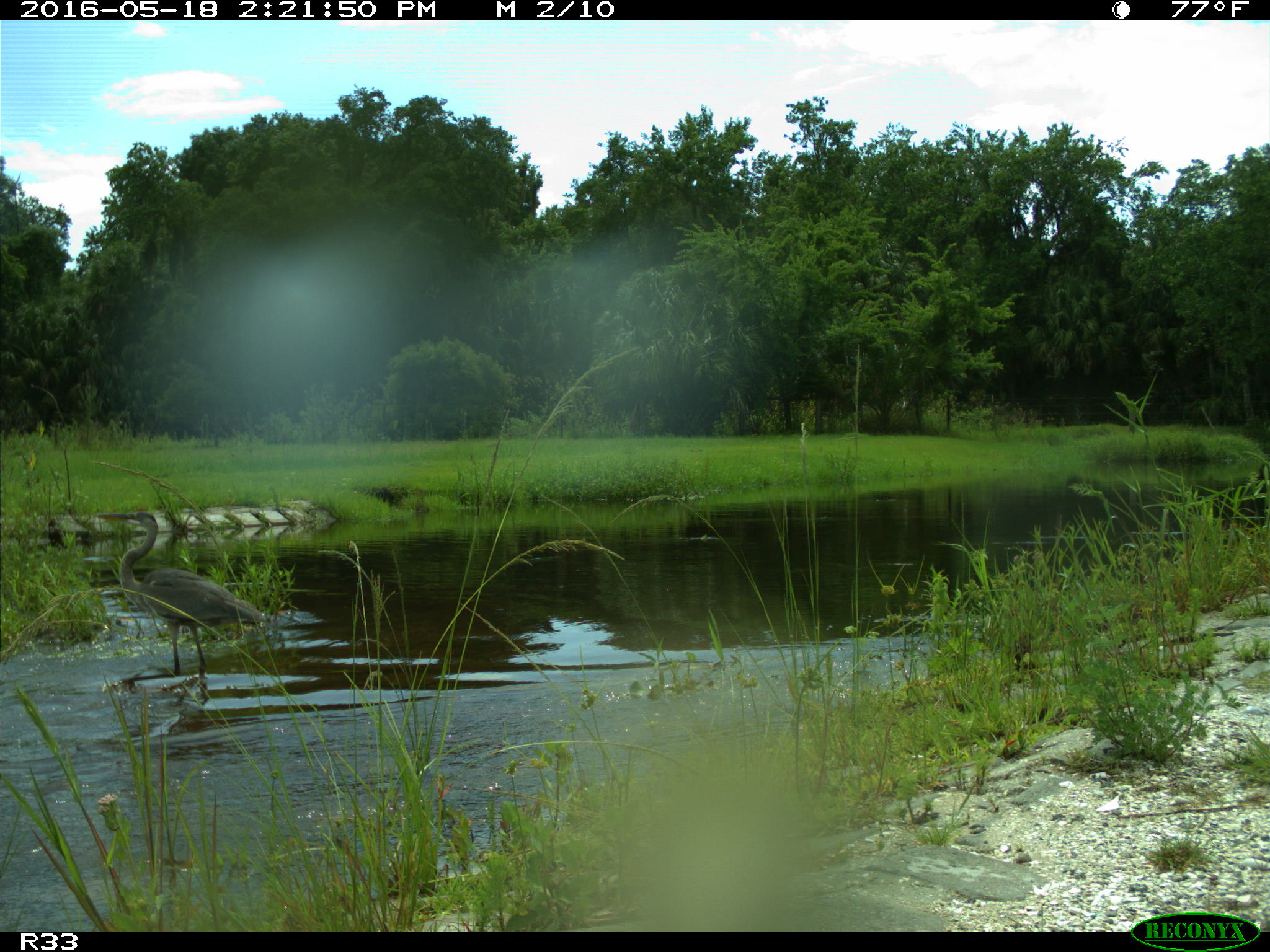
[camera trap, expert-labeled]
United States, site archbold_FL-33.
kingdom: Animalia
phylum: Chordata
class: Aves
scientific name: Aves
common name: birds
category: unidentified bird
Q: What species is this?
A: Unidentified bird (birds) (Aves).